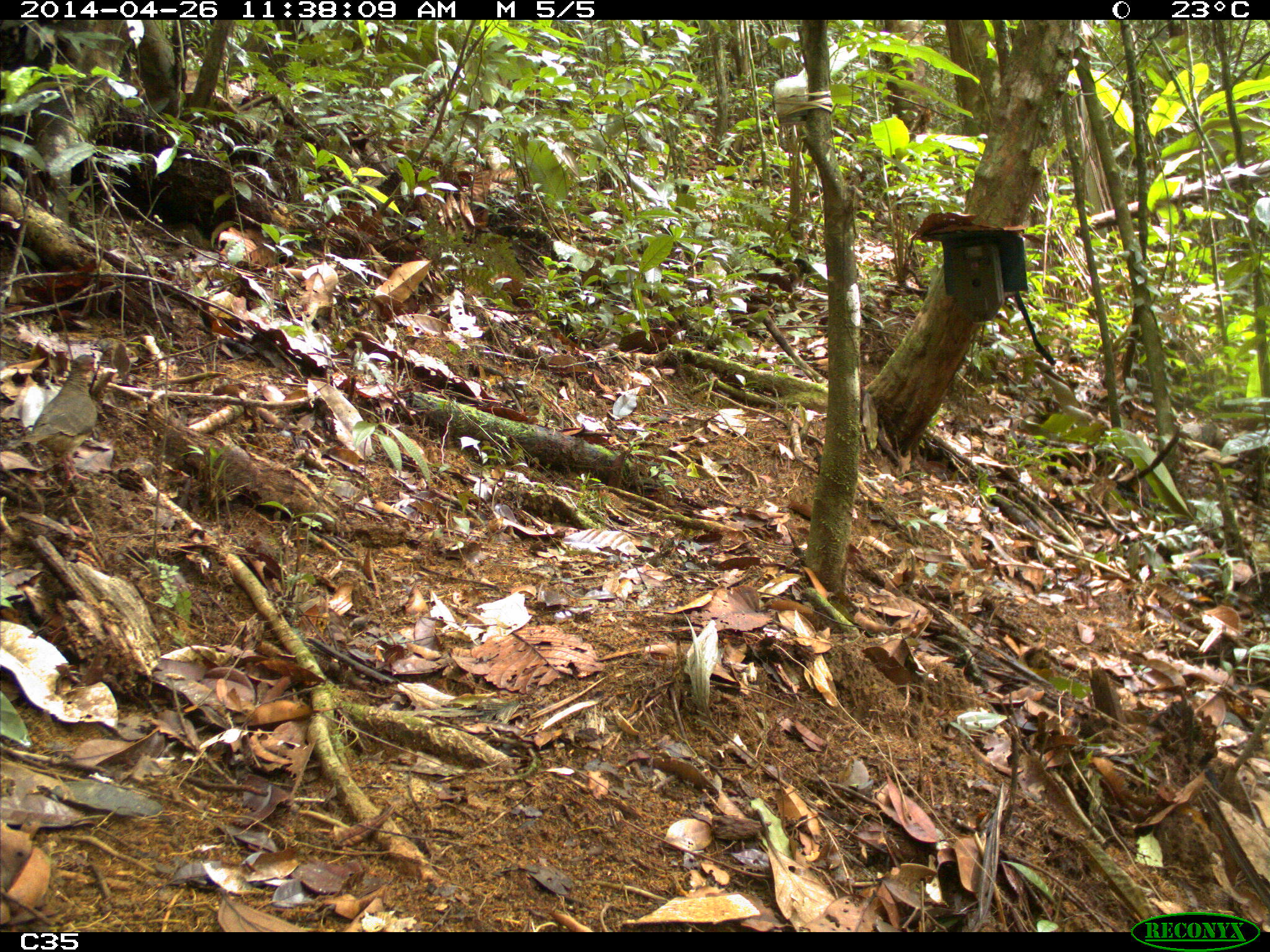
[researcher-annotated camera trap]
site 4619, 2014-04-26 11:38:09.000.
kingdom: Animalia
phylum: Chordata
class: Aves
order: Columbiformes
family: Columbidae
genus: Geotrygon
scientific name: Geotrygon montana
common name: ruddy quail-dove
Geotrygon montana (ruddy quail-dove), count 1, age adult, sex female.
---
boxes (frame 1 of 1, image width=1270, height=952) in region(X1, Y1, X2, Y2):
geotrygon montana: region(18, 352, 97, 487)